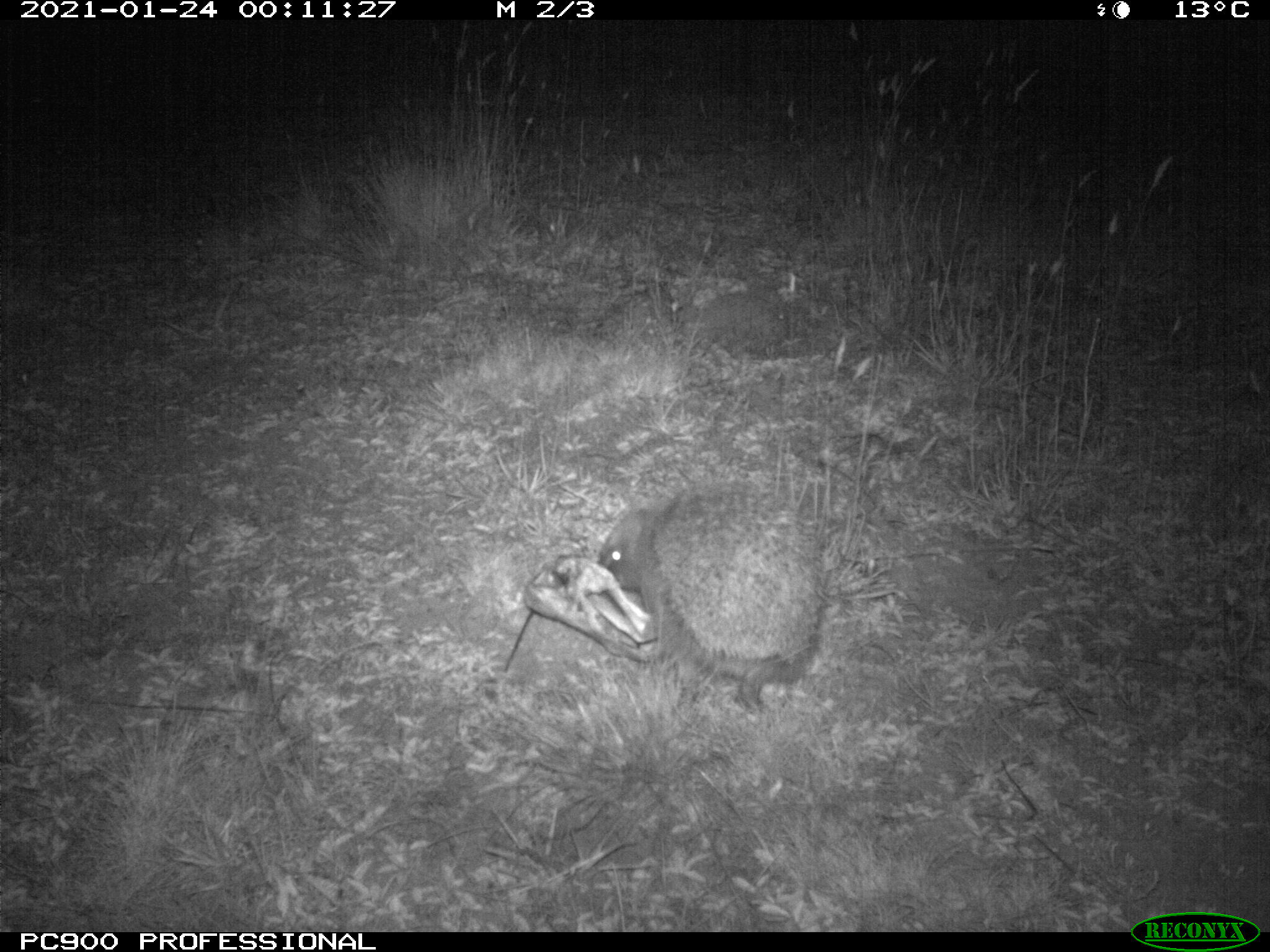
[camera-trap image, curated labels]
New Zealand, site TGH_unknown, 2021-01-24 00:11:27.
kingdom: Animalia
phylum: Chordata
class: Mammalia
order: Eulipotyphla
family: Erinaceidae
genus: Erinaceus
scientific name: Erinaceus europaeus europaeus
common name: european hedgehog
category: hedgehog